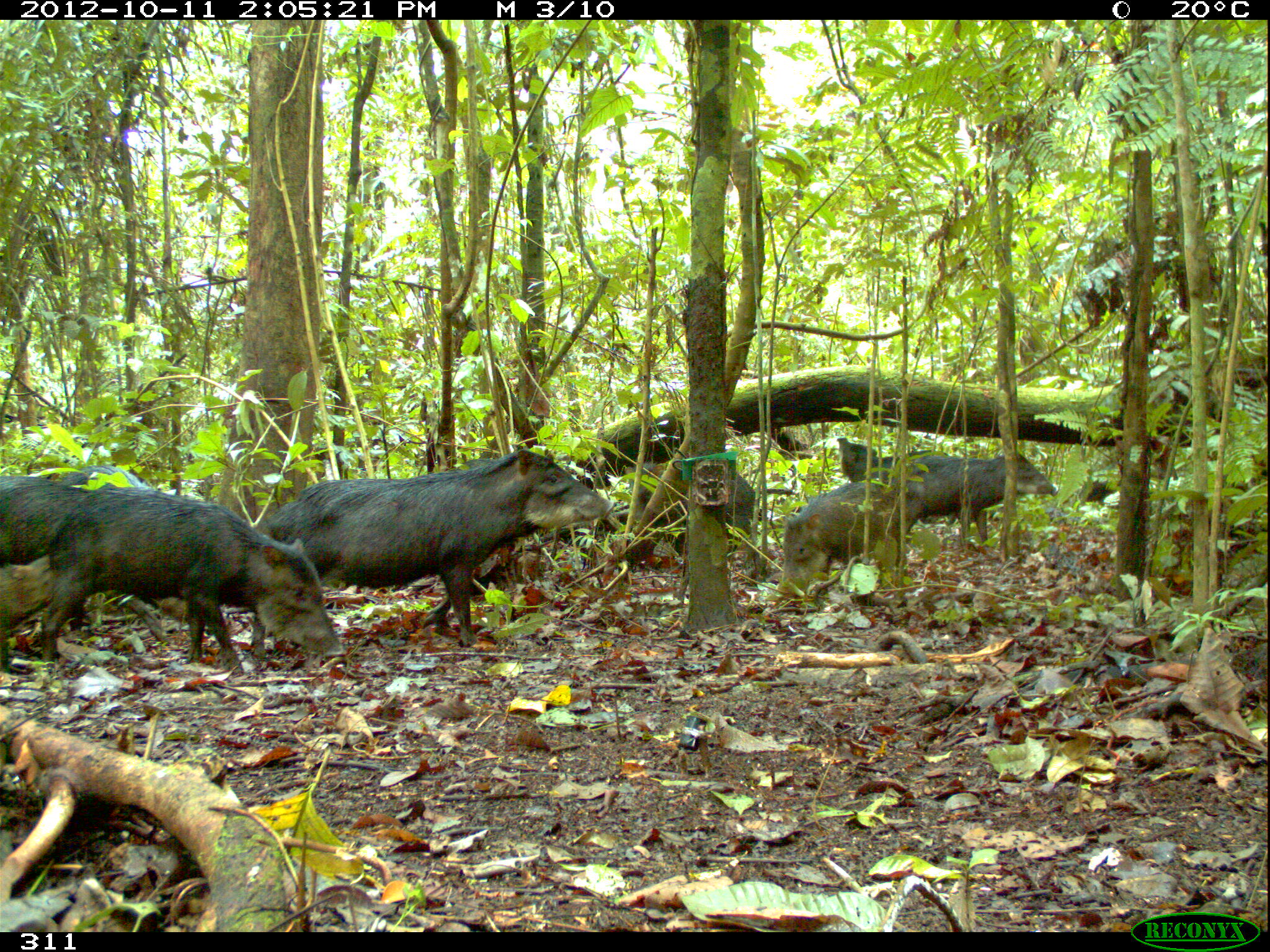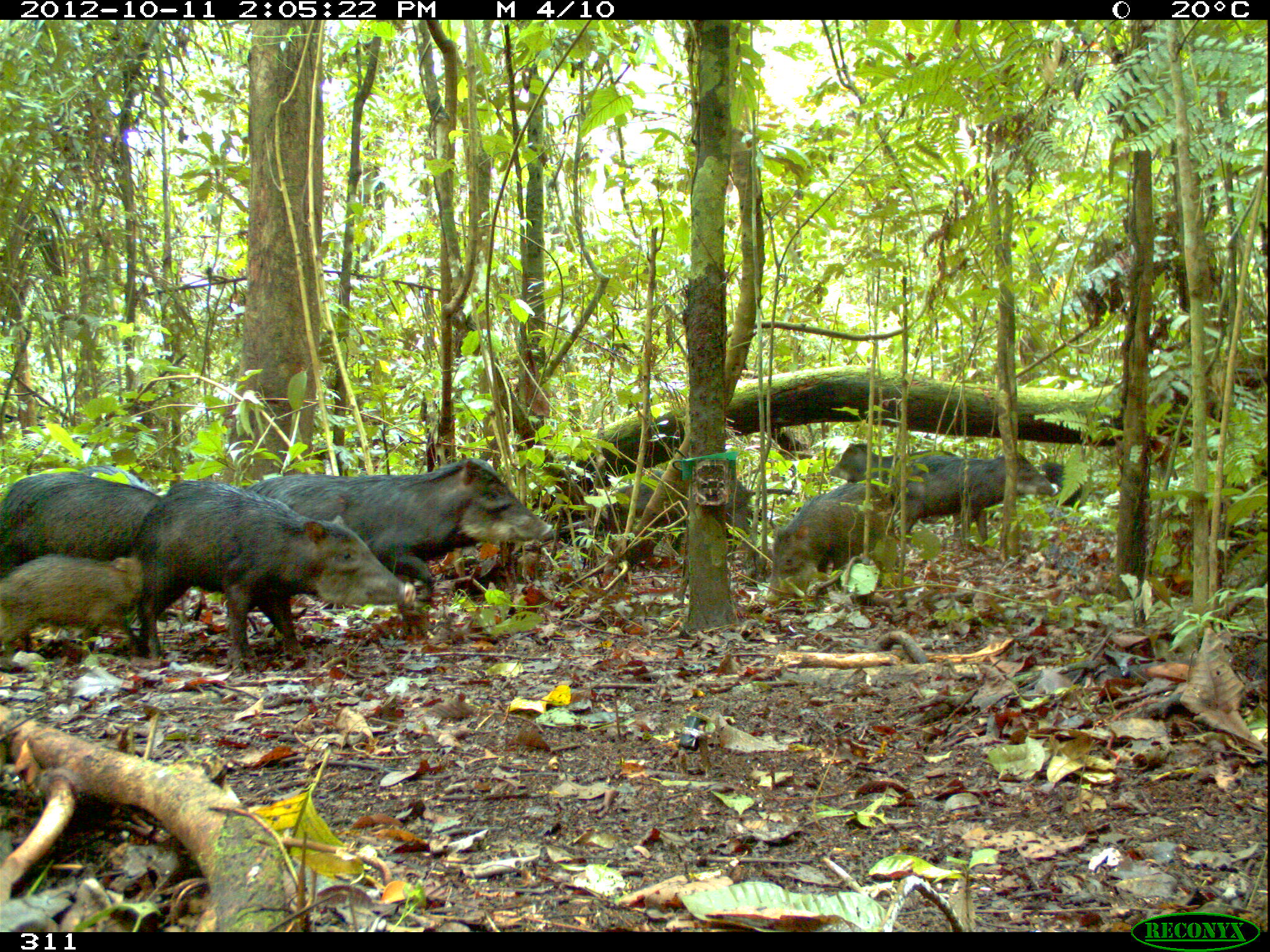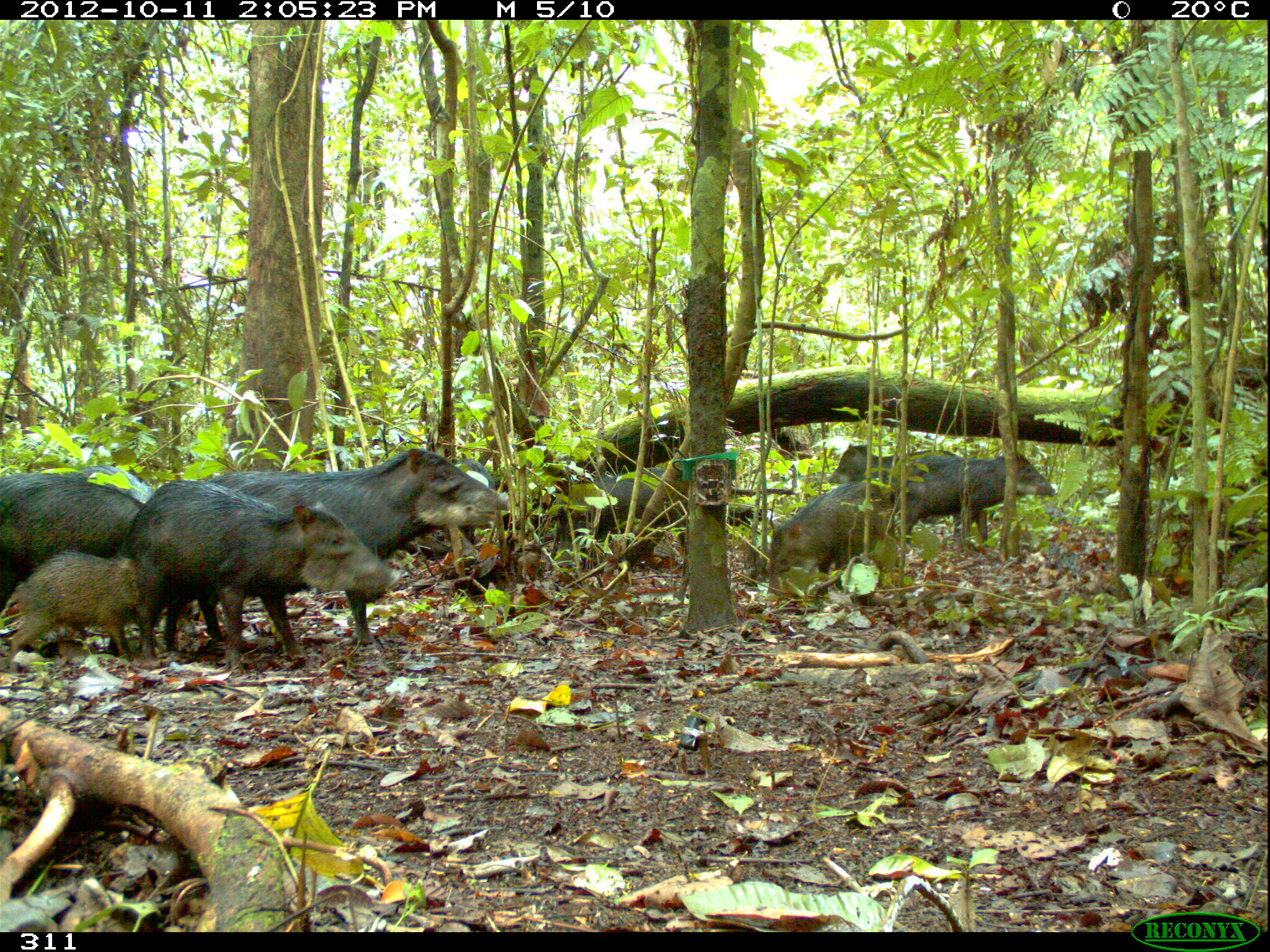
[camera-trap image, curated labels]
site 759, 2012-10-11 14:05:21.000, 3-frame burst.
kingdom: Animalia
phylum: Chordata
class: Mammalia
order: Artiodactyla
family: Tayassuidae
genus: Tayassu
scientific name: Tayassu pecari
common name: white-lipped peccary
Tayassu pecari (white-lipped peccary).